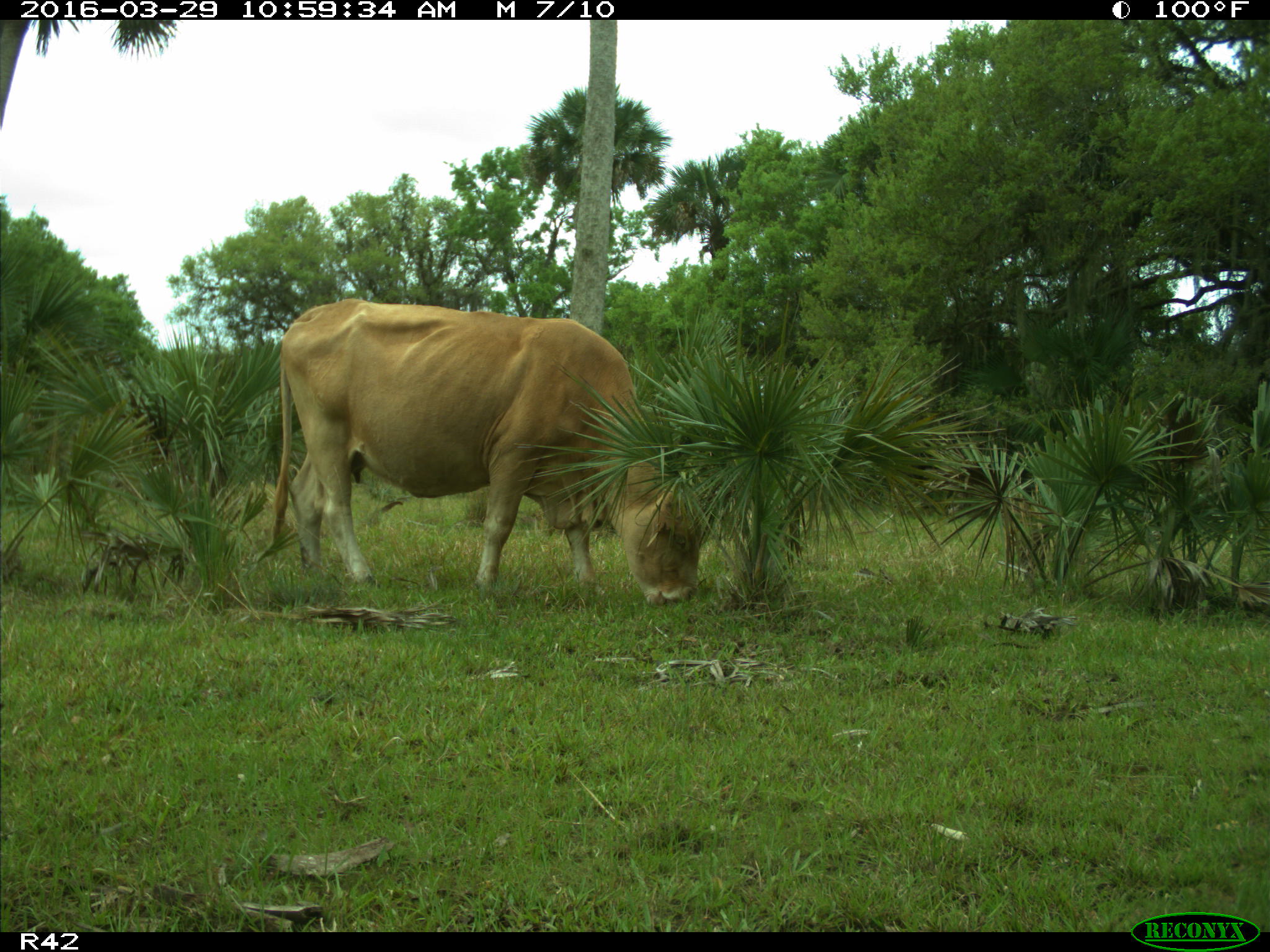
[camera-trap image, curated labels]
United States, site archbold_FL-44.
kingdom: Animalia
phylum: Chordata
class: Mammalia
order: Artiodactyla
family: Bovidae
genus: Bos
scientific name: Bos taurus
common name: domestic cow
Bos taurus (domestic cow).